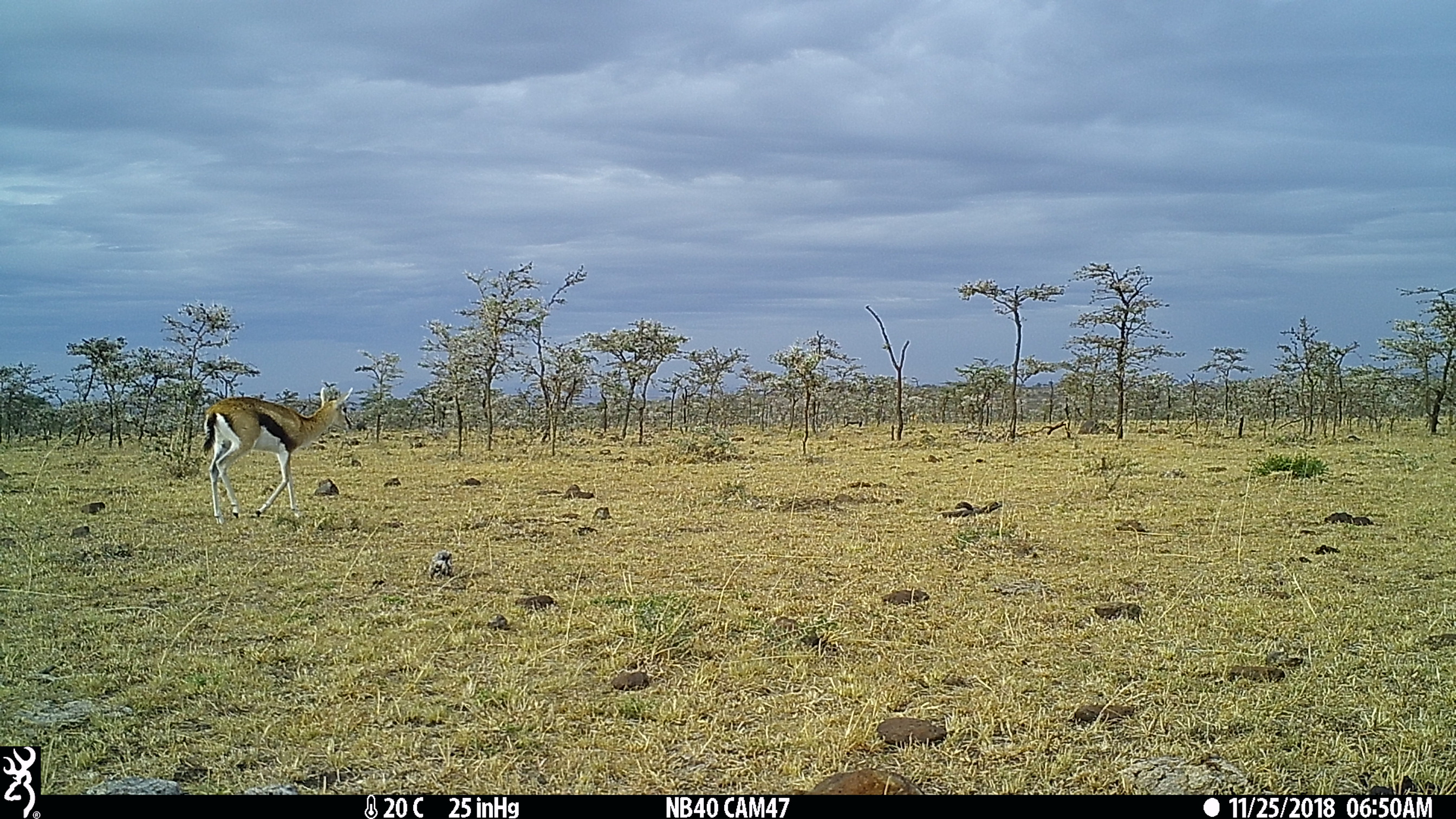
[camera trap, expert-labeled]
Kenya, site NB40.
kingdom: Animalia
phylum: Chordata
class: Mammalia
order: Artiodactyla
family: Bovidae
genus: Eudorcas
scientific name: Eudorcas thomsonii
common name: thomon's gazelle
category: gazelle thomsons